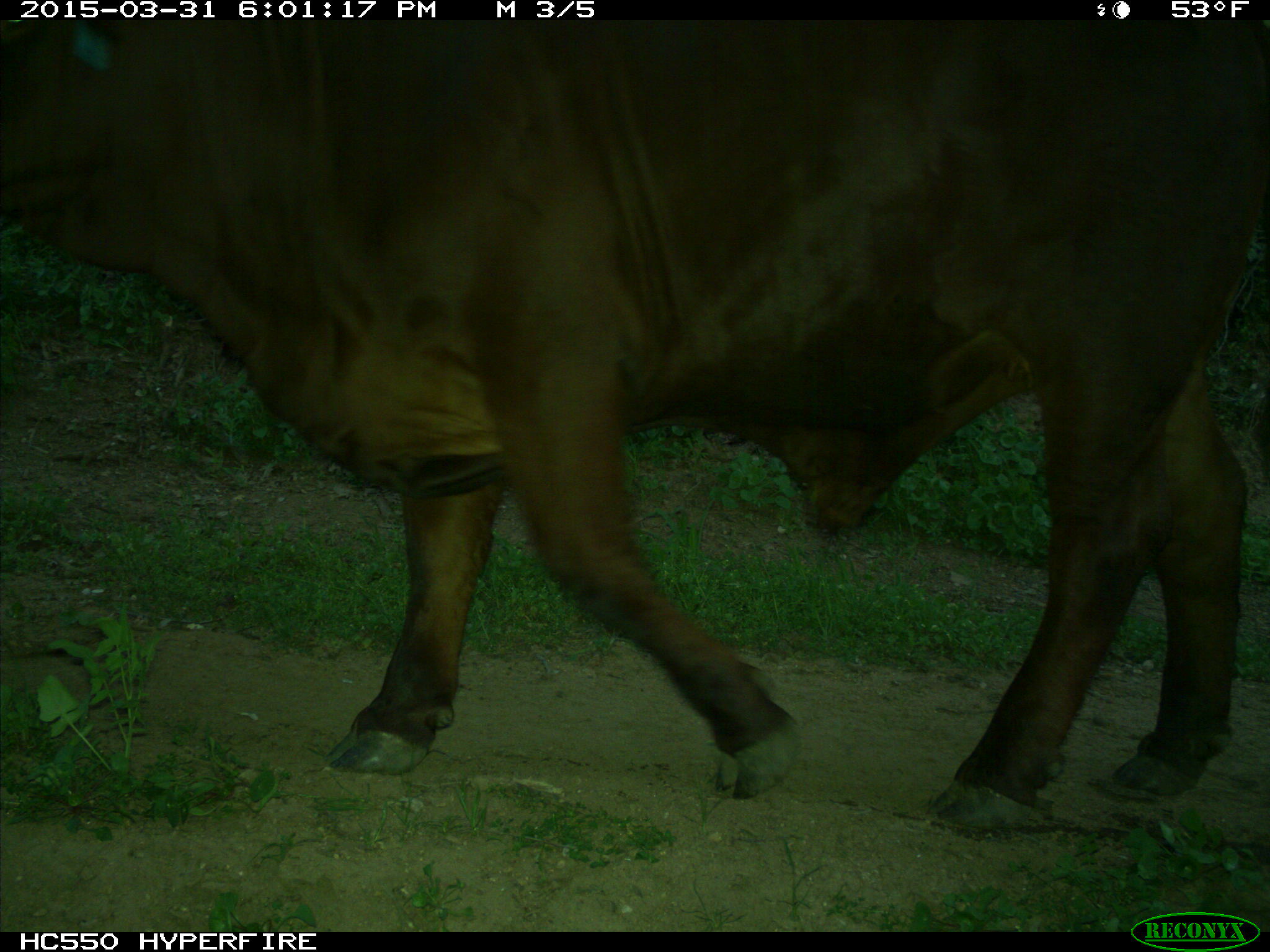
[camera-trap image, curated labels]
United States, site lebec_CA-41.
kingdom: Animalia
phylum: Chordata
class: Mammalia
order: Artiodactyla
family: Bovidae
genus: Bos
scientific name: Bos taurus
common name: domestic cow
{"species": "Bos taurus (domestic cow)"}